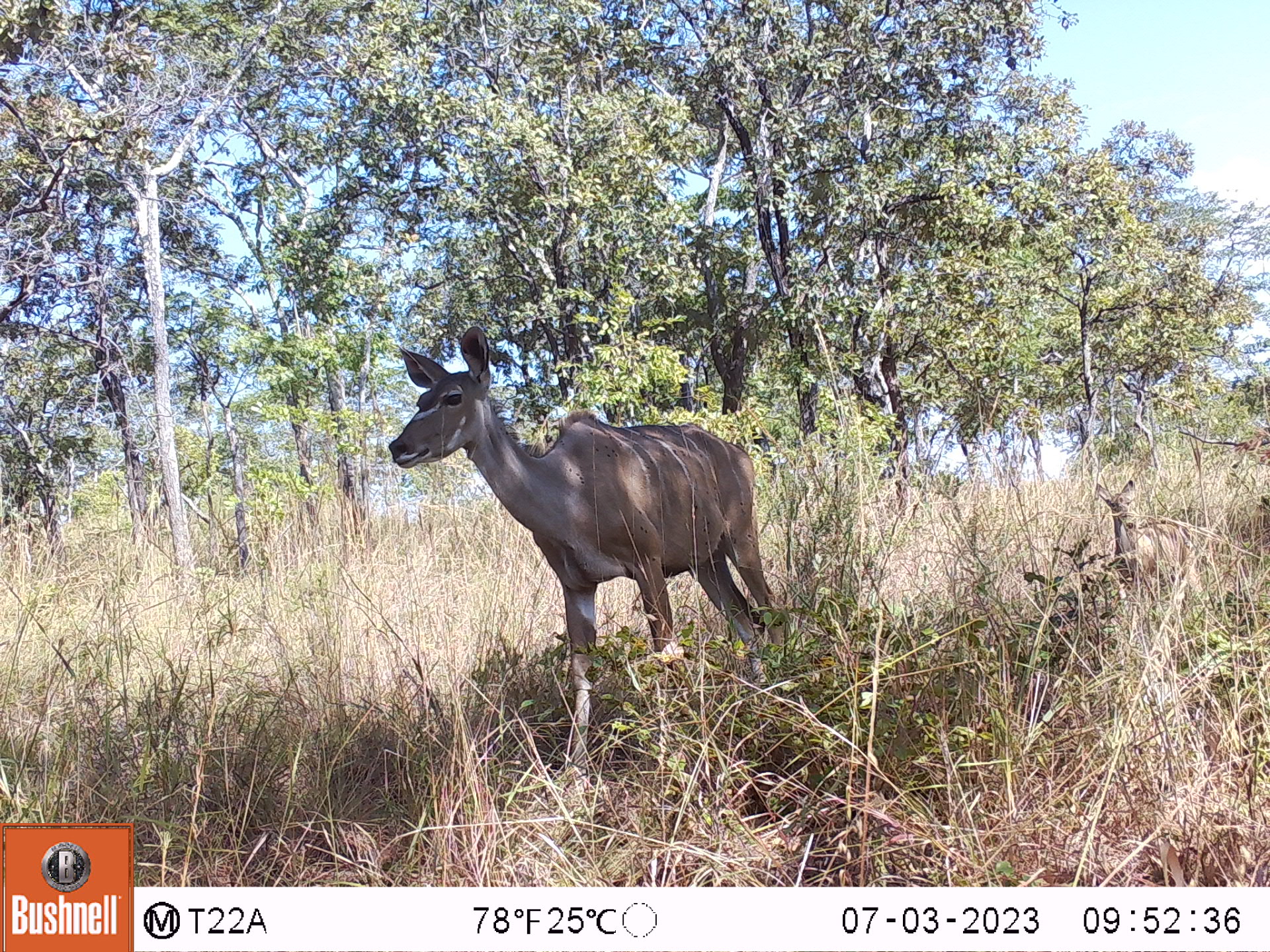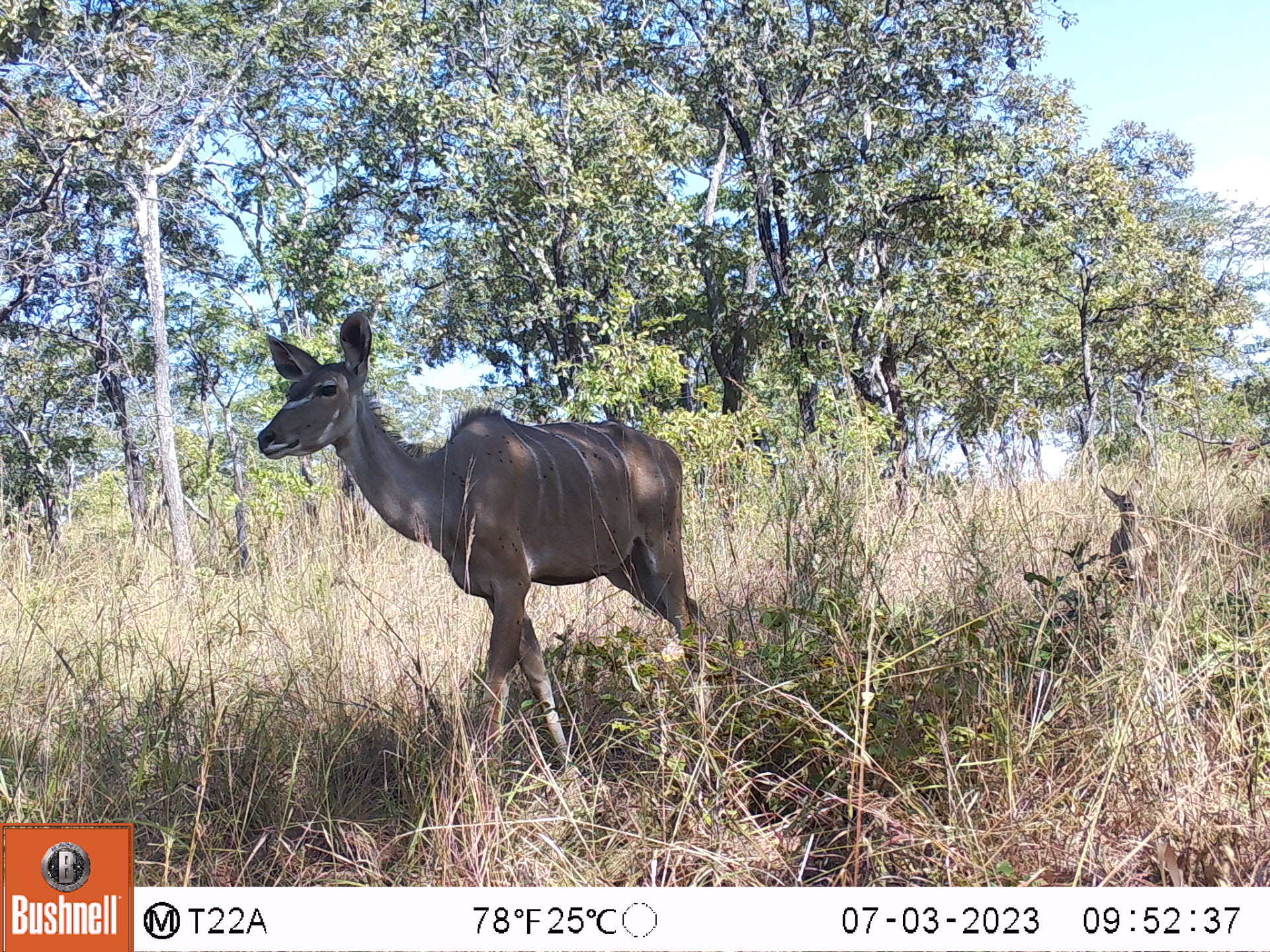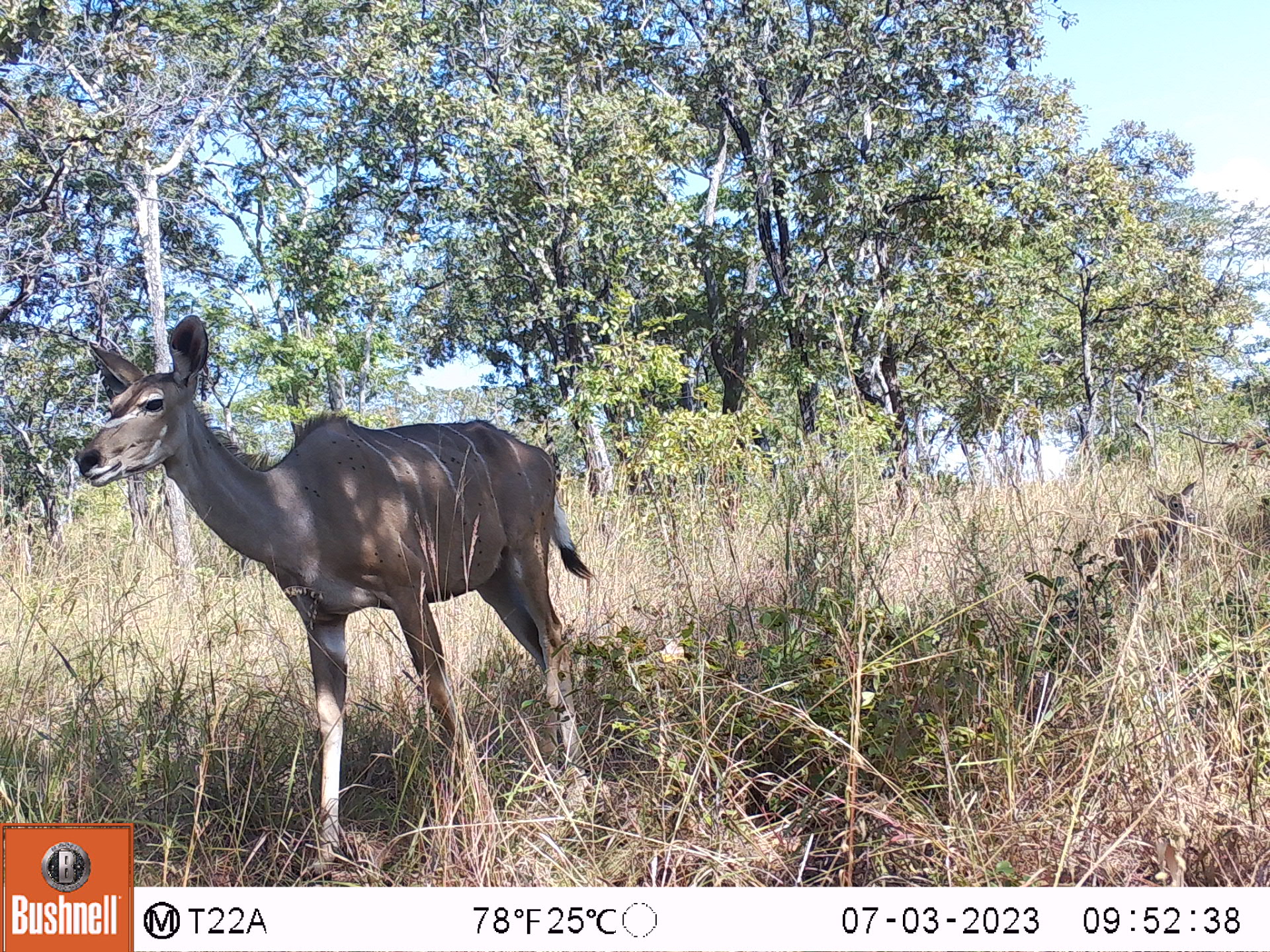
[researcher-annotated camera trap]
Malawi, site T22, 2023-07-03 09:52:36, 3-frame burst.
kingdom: Animalia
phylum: Chordata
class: Mammalia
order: Artiodactyla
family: Bovidae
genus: Tragelaphus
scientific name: Tragelaphus strepsiceros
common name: greater kudu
Greater kudu (Tragelaphus strepsiceros), count 1.